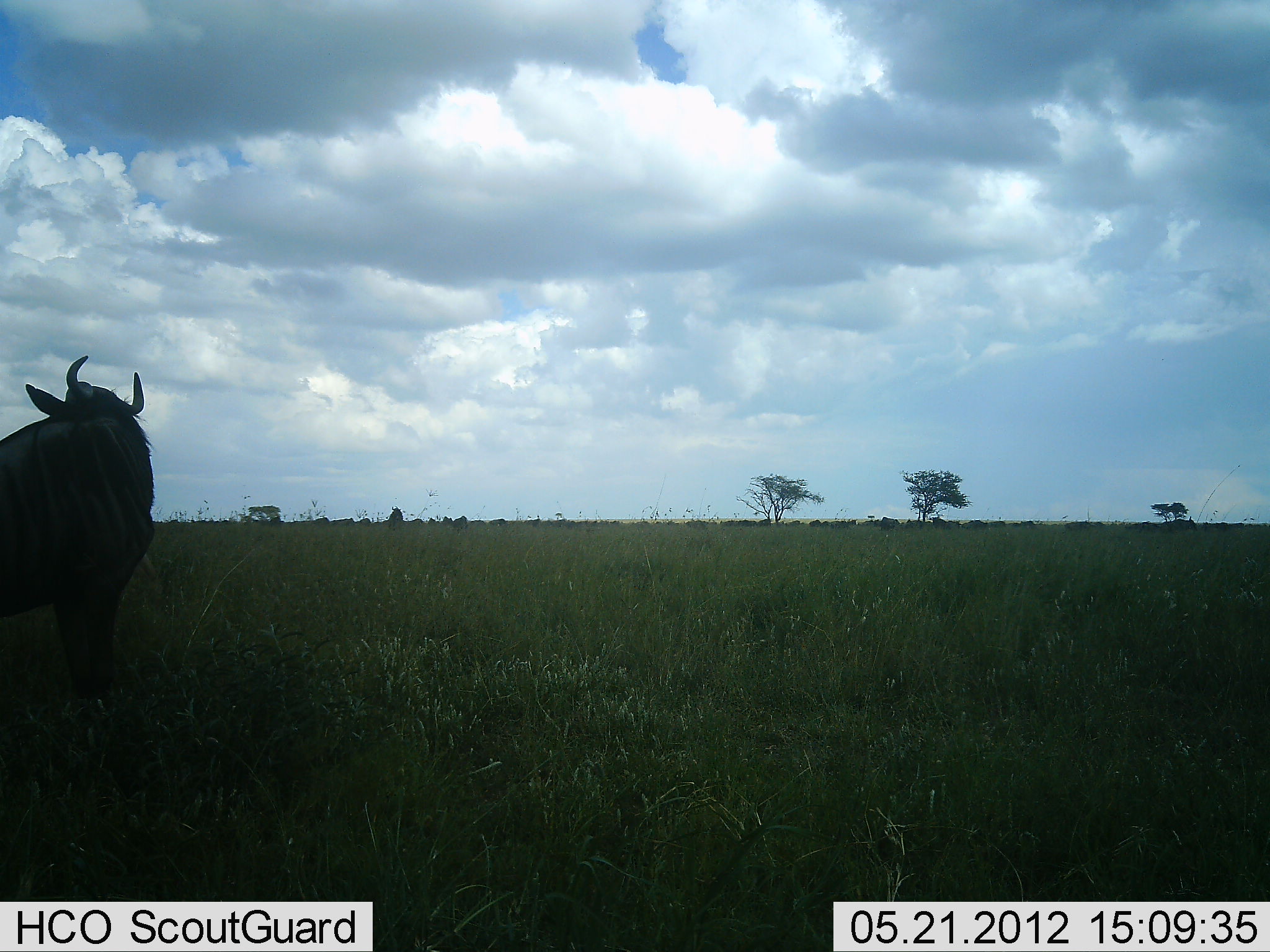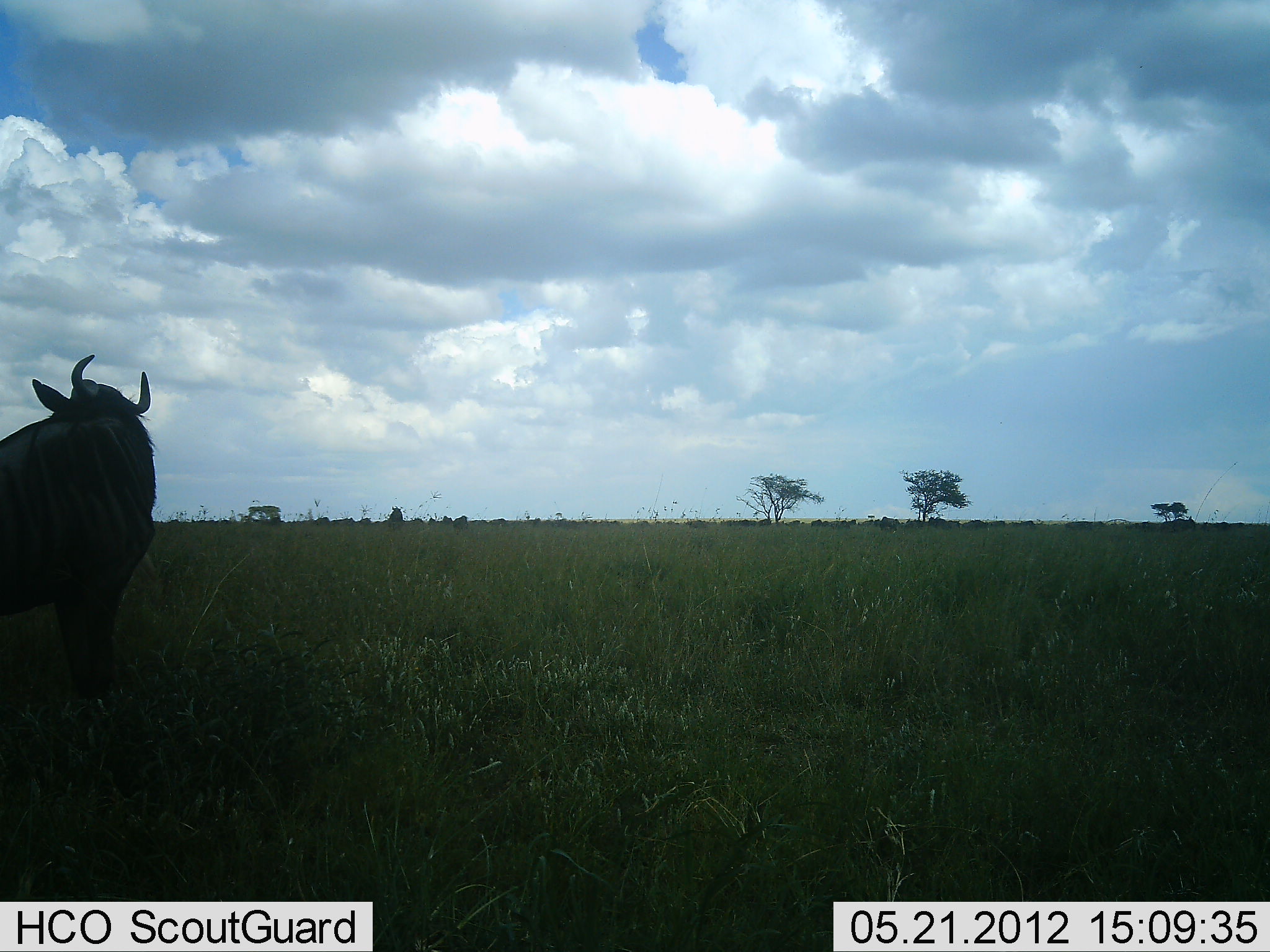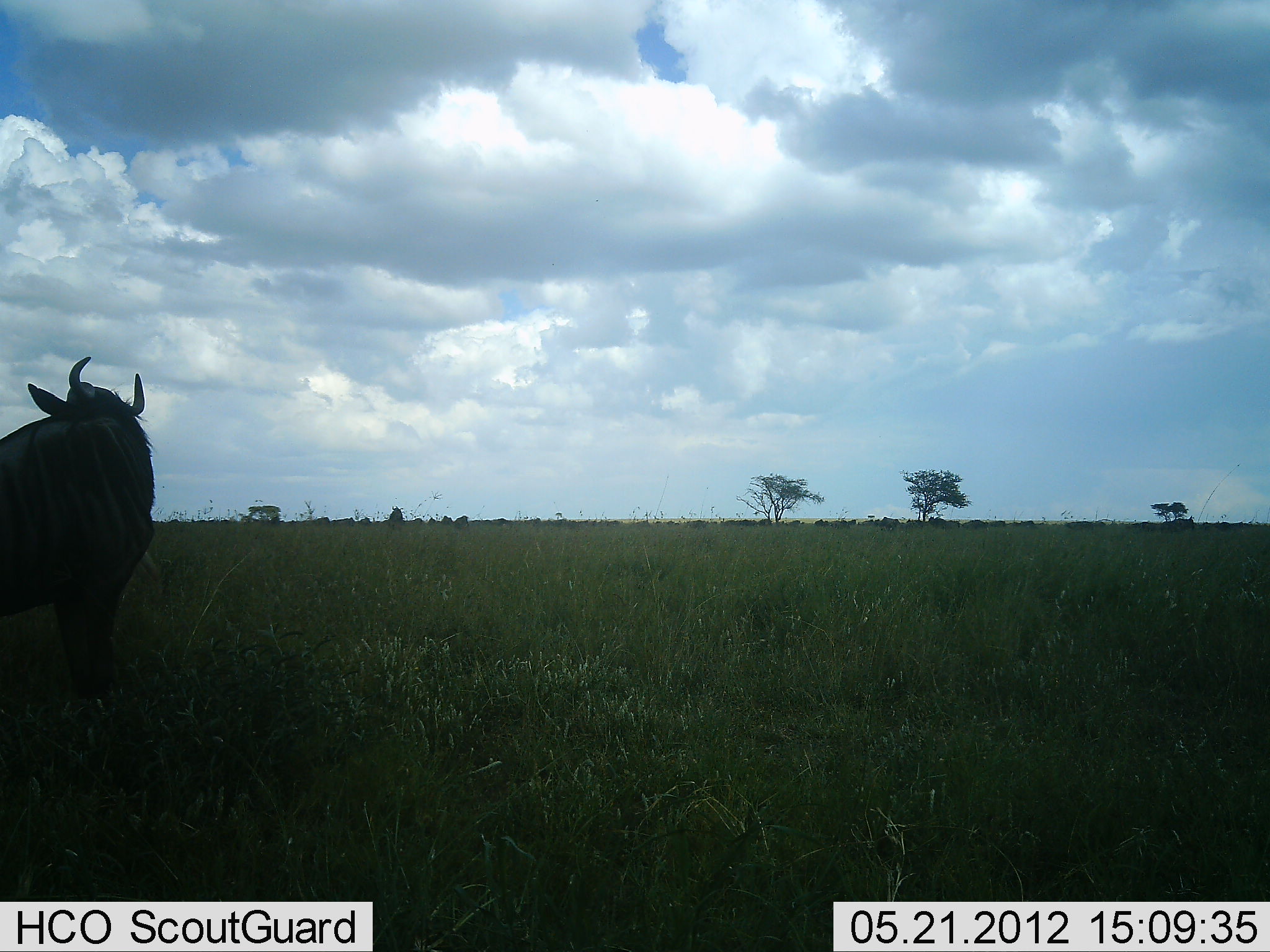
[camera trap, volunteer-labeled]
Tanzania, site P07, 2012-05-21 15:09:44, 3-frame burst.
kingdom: Animalia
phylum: Chordata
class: Mammalia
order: Artiodactyla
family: Bovidae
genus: Connochaetes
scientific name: Connochaetes taurinus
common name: blue wildebeest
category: wildebeest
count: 1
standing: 100%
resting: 0%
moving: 24%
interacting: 0%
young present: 0%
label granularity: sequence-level